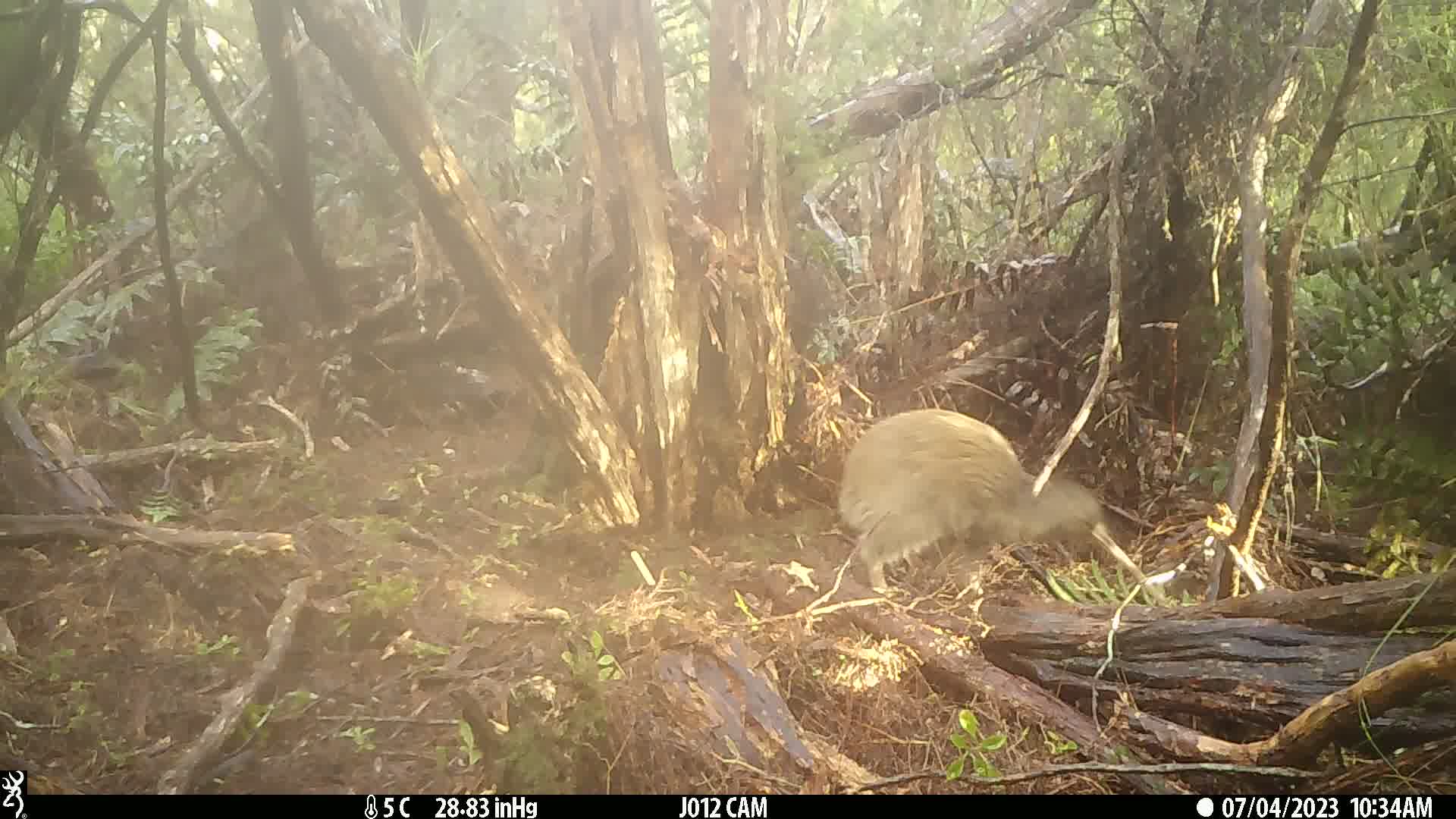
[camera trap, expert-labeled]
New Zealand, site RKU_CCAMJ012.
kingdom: Animalia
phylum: Chordata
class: Aves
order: Apterygiformes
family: Apterygidae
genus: Apteryx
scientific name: Apteryx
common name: kiwi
Kiwi (Apteryx).